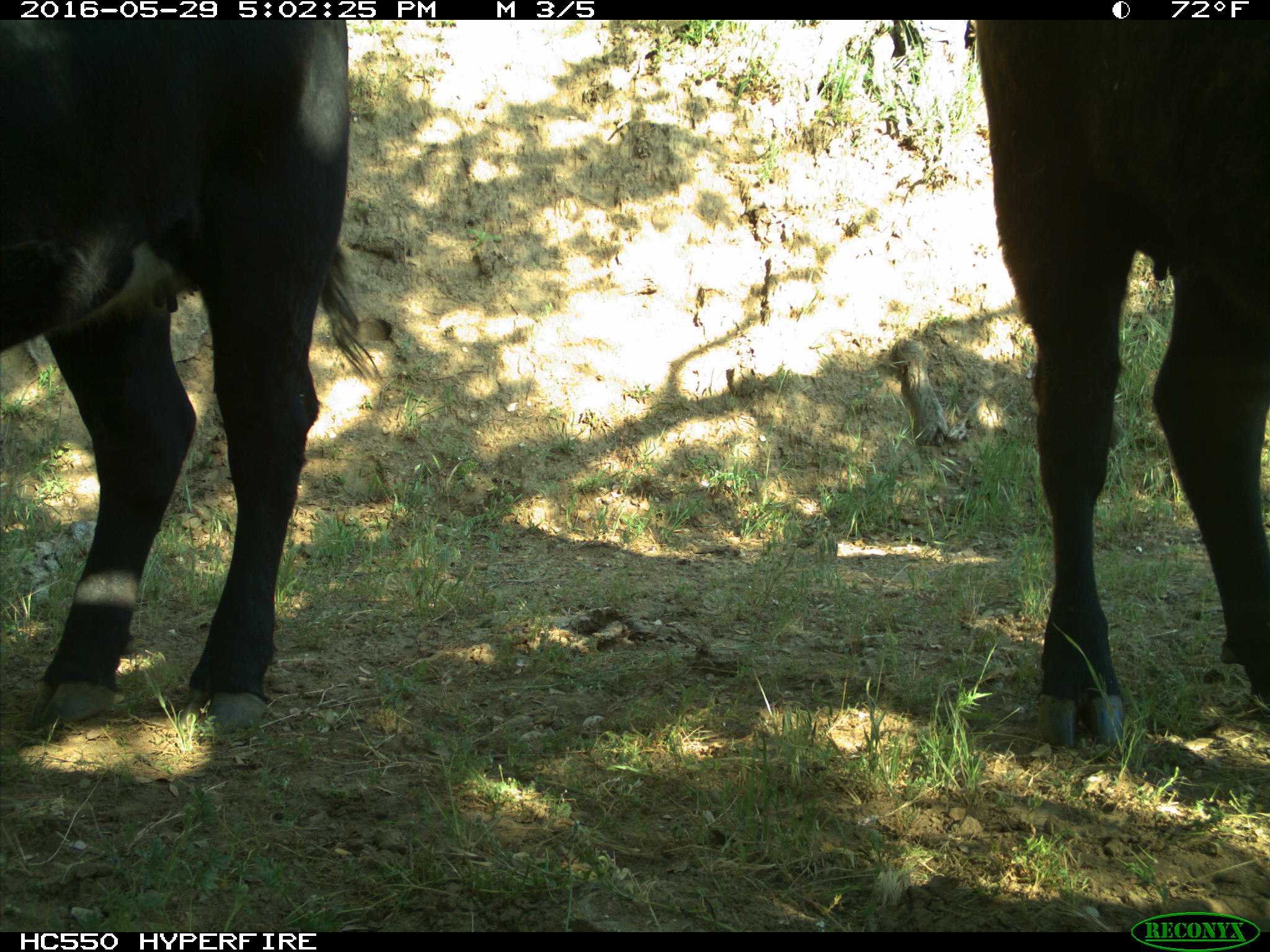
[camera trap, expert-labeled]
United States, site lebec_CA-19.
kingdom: Animalia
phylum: Chordata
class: Mammalia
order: Artiodactyla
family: Bovidae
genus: Bos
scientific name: Bos taurus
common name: domestic cow